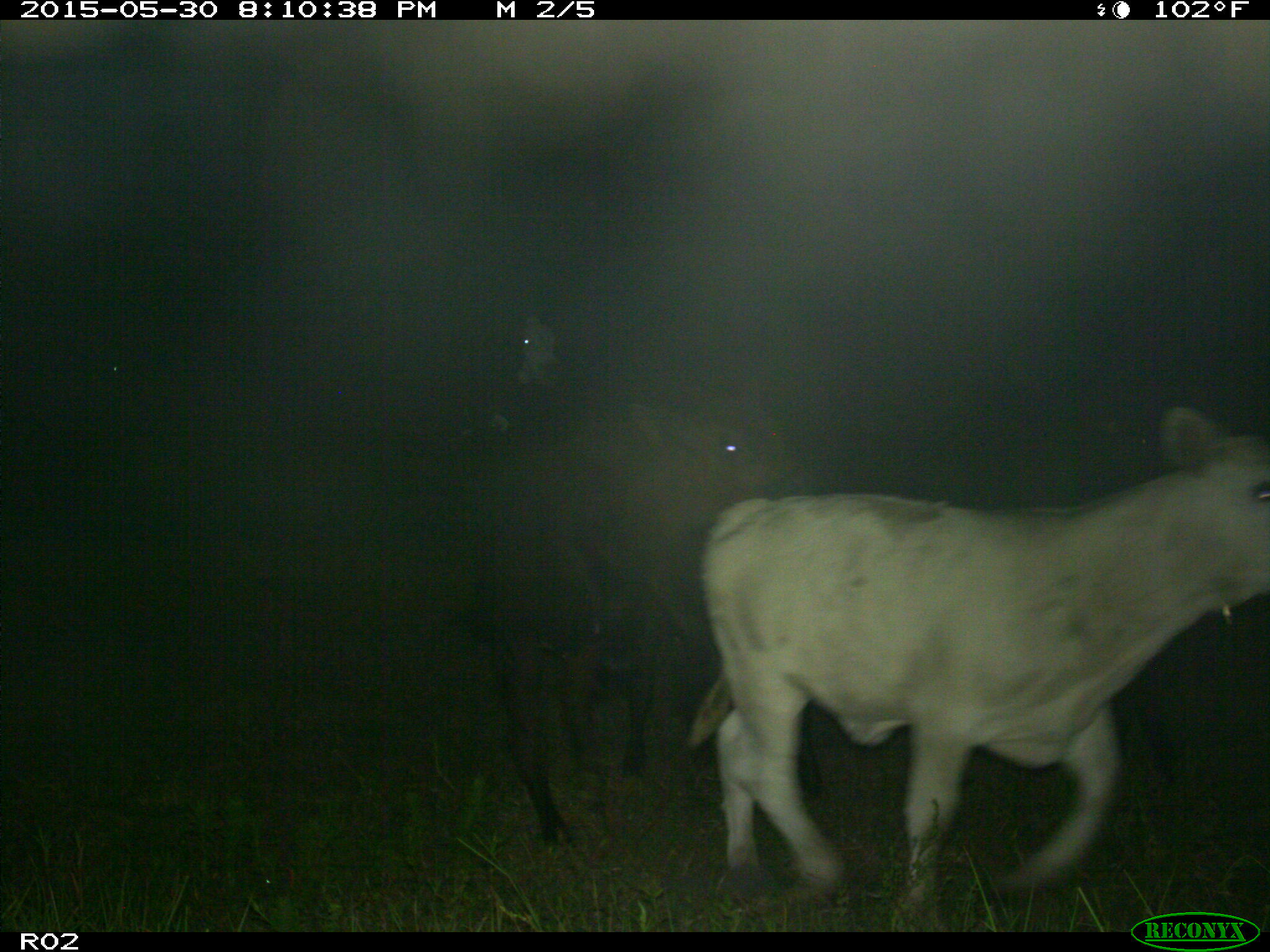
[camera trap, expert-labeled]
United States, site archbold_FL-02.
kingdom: Animalia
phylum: Chordata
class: Mammalia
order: Artiodactyla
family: Bovidae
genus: Bos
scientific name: Bos taurus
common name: domestic cow